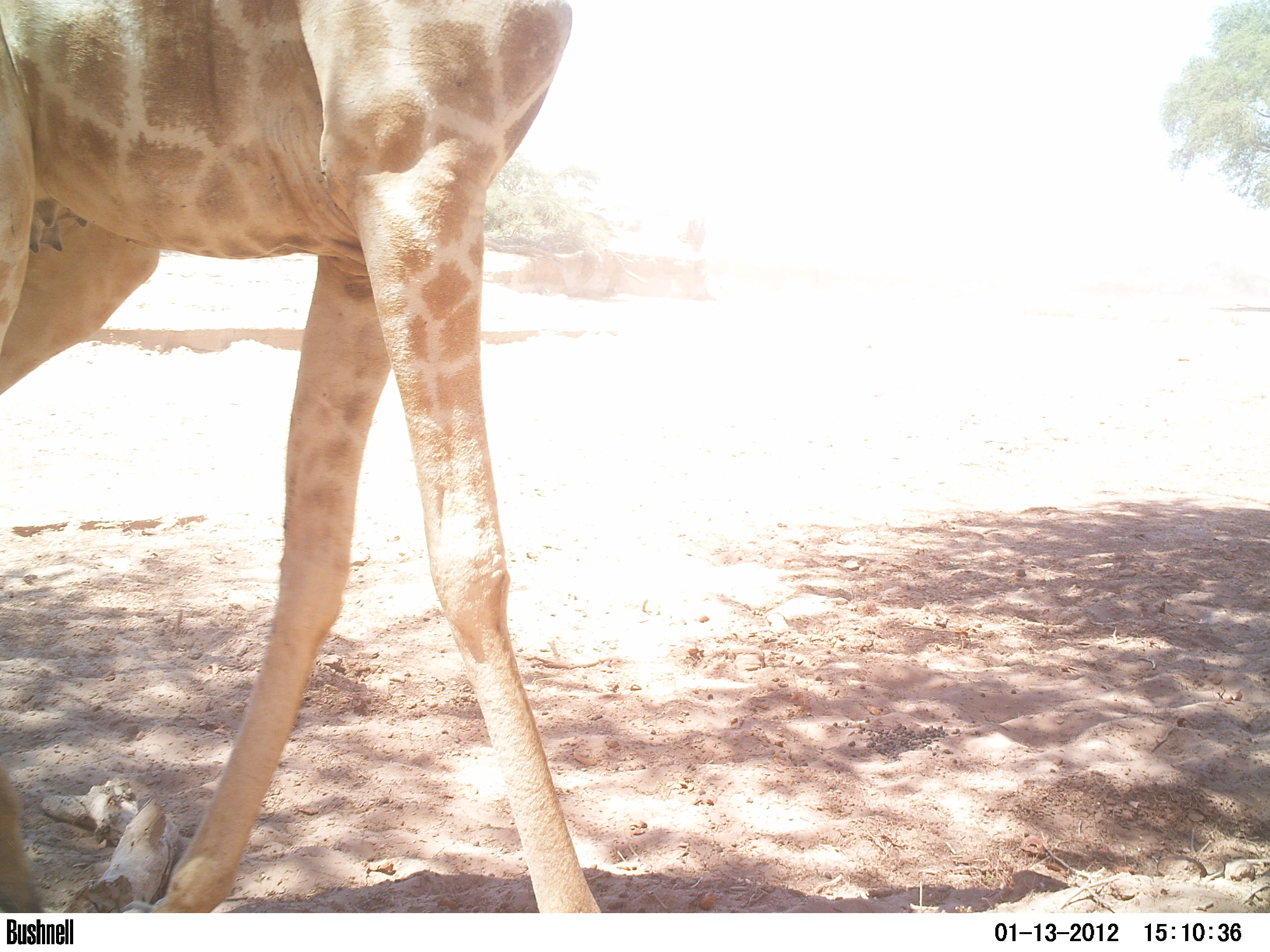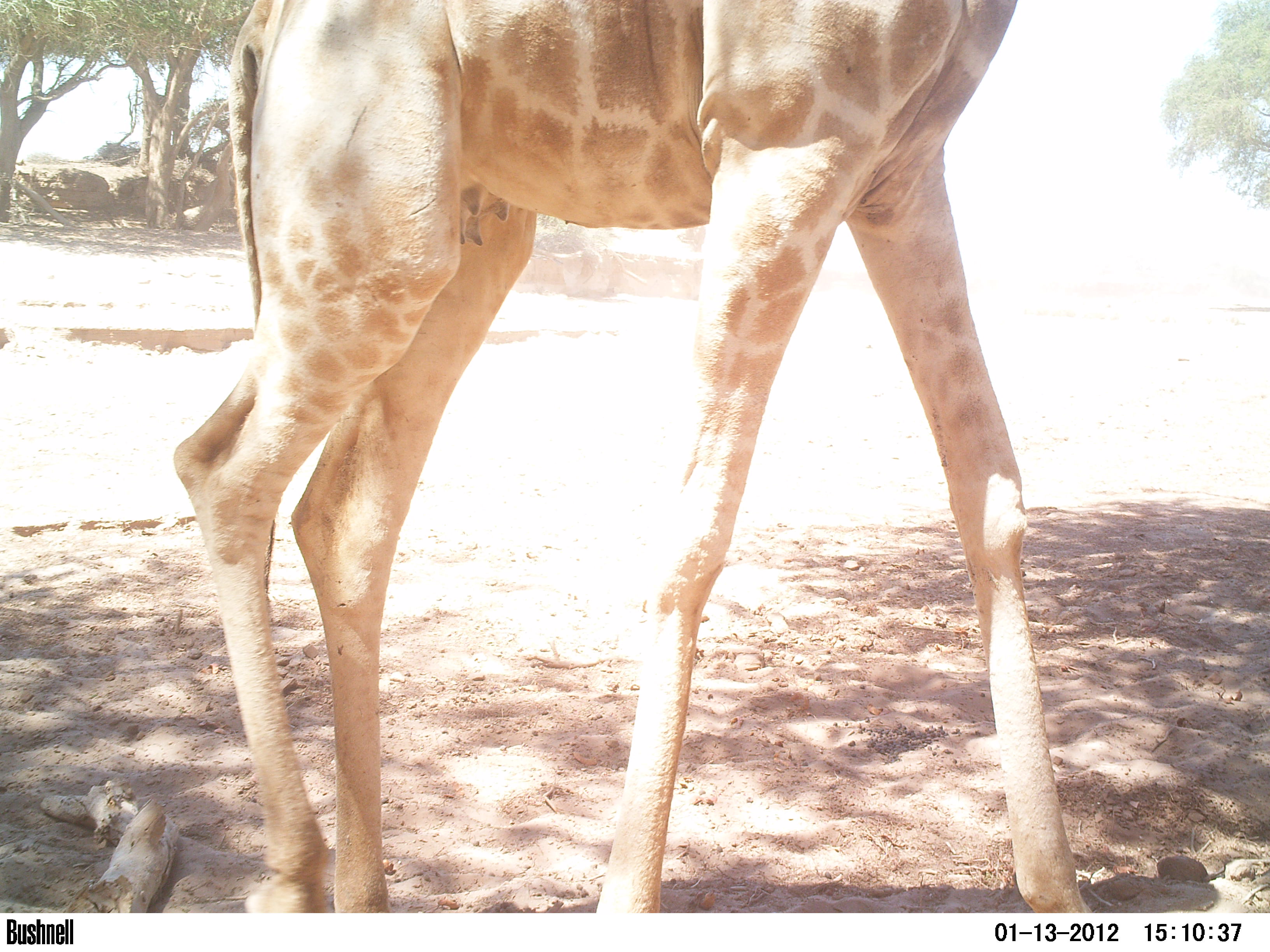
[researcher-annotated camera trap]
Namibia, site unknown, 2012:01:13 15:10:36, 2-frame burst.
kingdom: Animalia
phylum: Chordata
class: Mammalia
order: Artiodactyla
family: Giraffidae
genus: Giraffa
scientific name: Giraffa camelopardalis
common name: giraffe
Giraffa camelopardalis (giraffe).